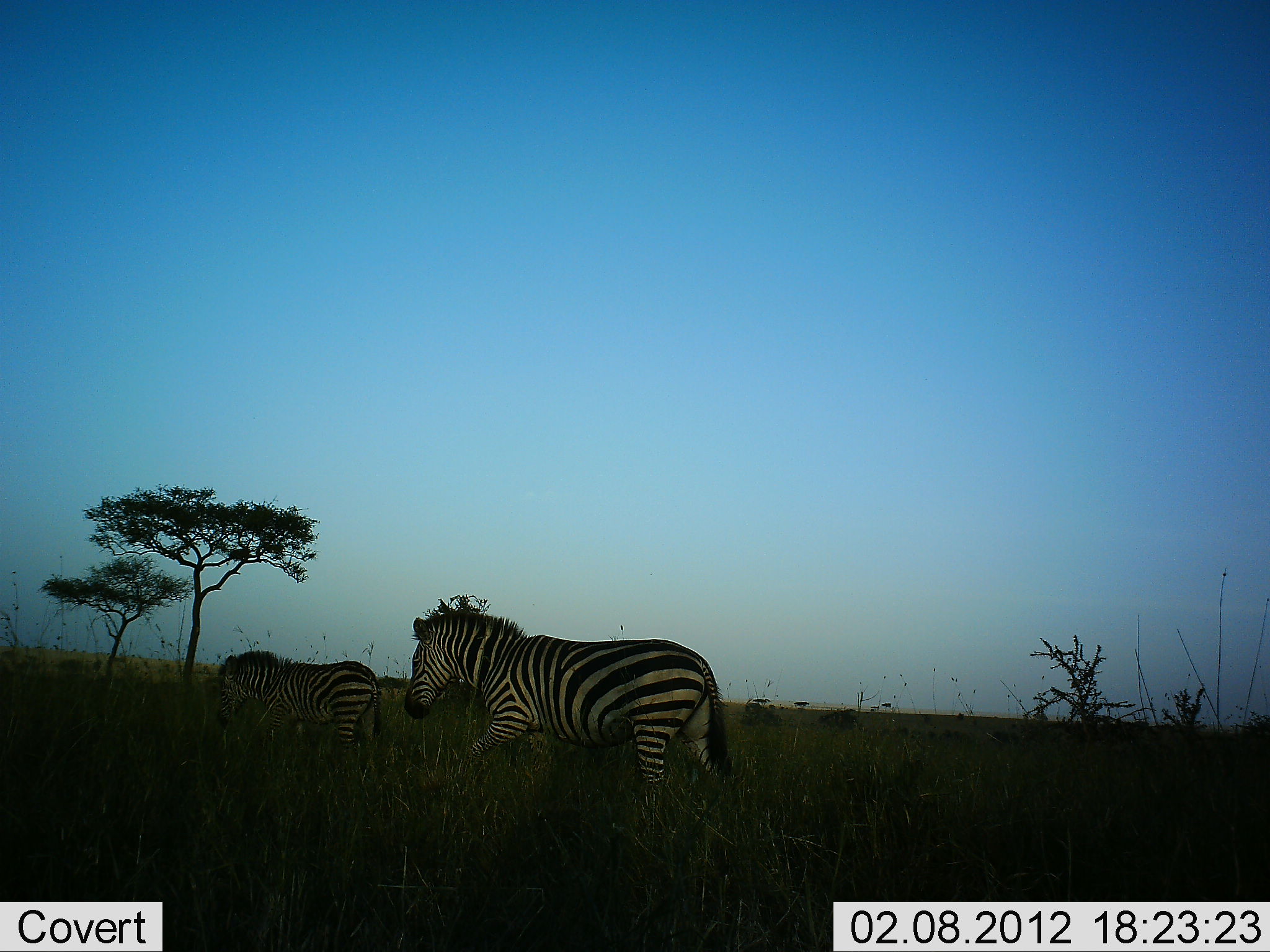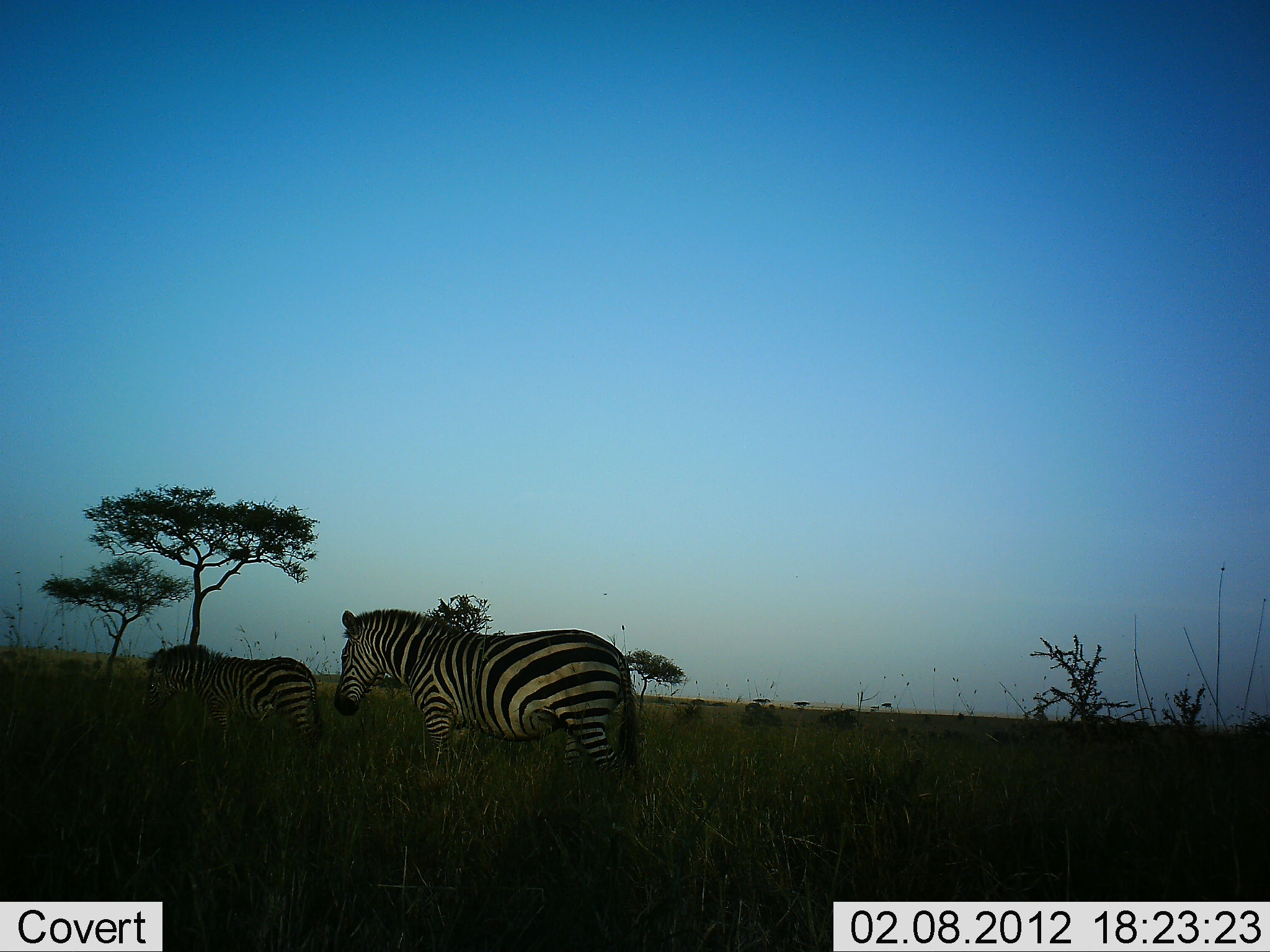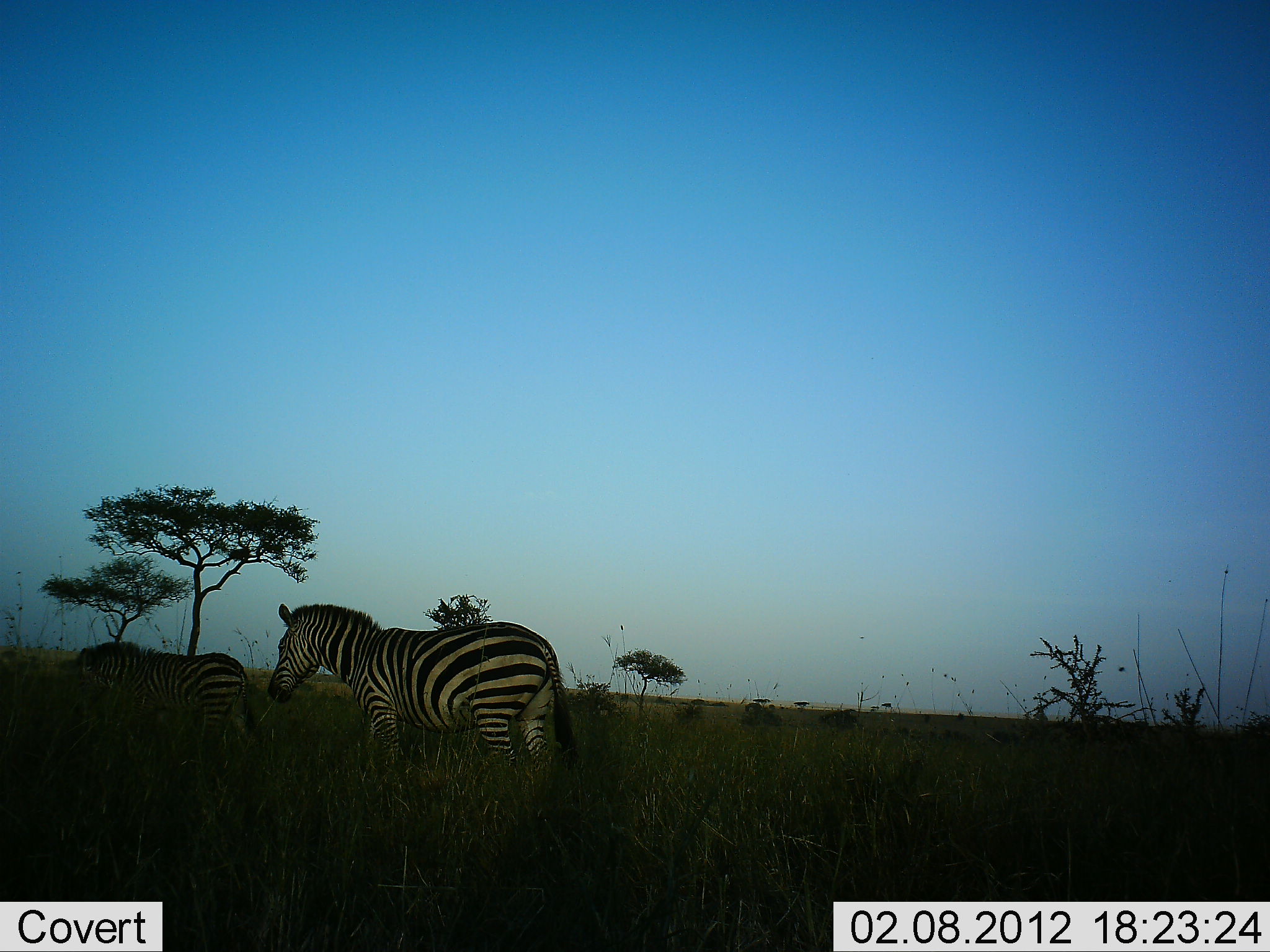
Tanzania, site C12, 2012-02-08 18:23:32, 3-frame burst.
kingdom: Animalia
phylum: Chordata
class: Mammalia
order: Perissodactyla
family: Equidae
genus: Equus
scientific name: Equus quagga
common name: plains zebra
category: zebra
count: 2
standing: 15%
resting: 0%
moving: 85%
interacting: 0%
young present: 38%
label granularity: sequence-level